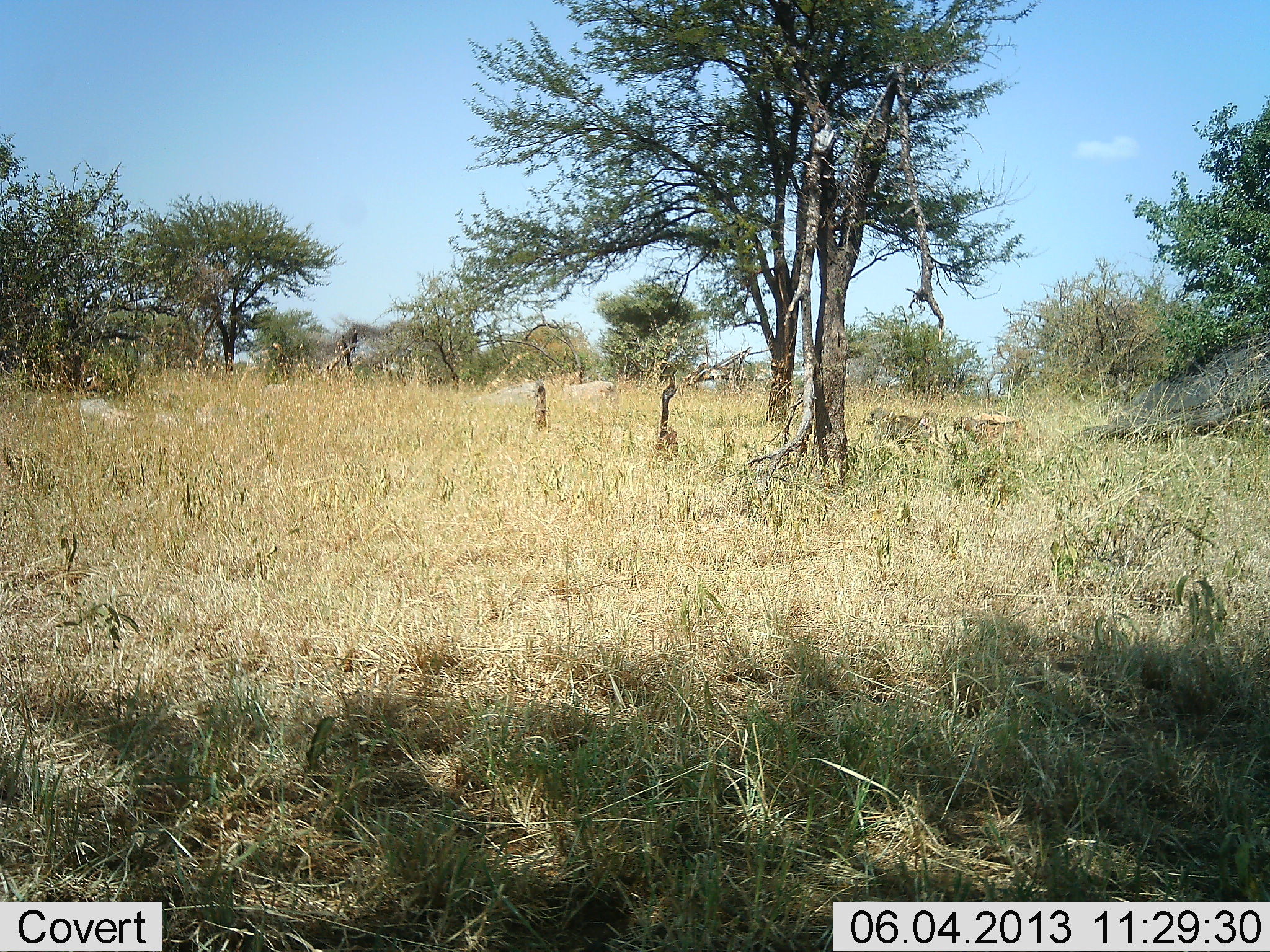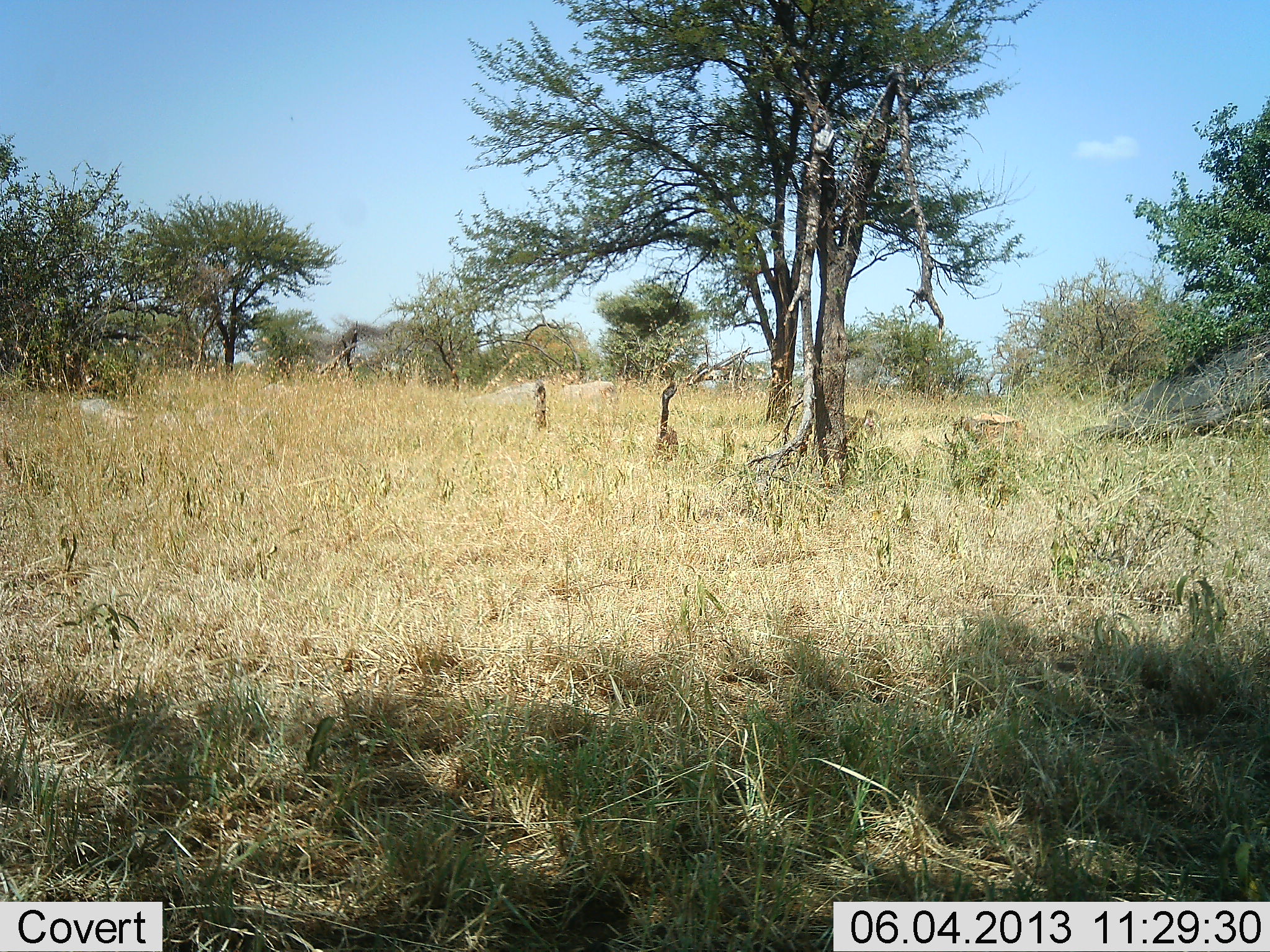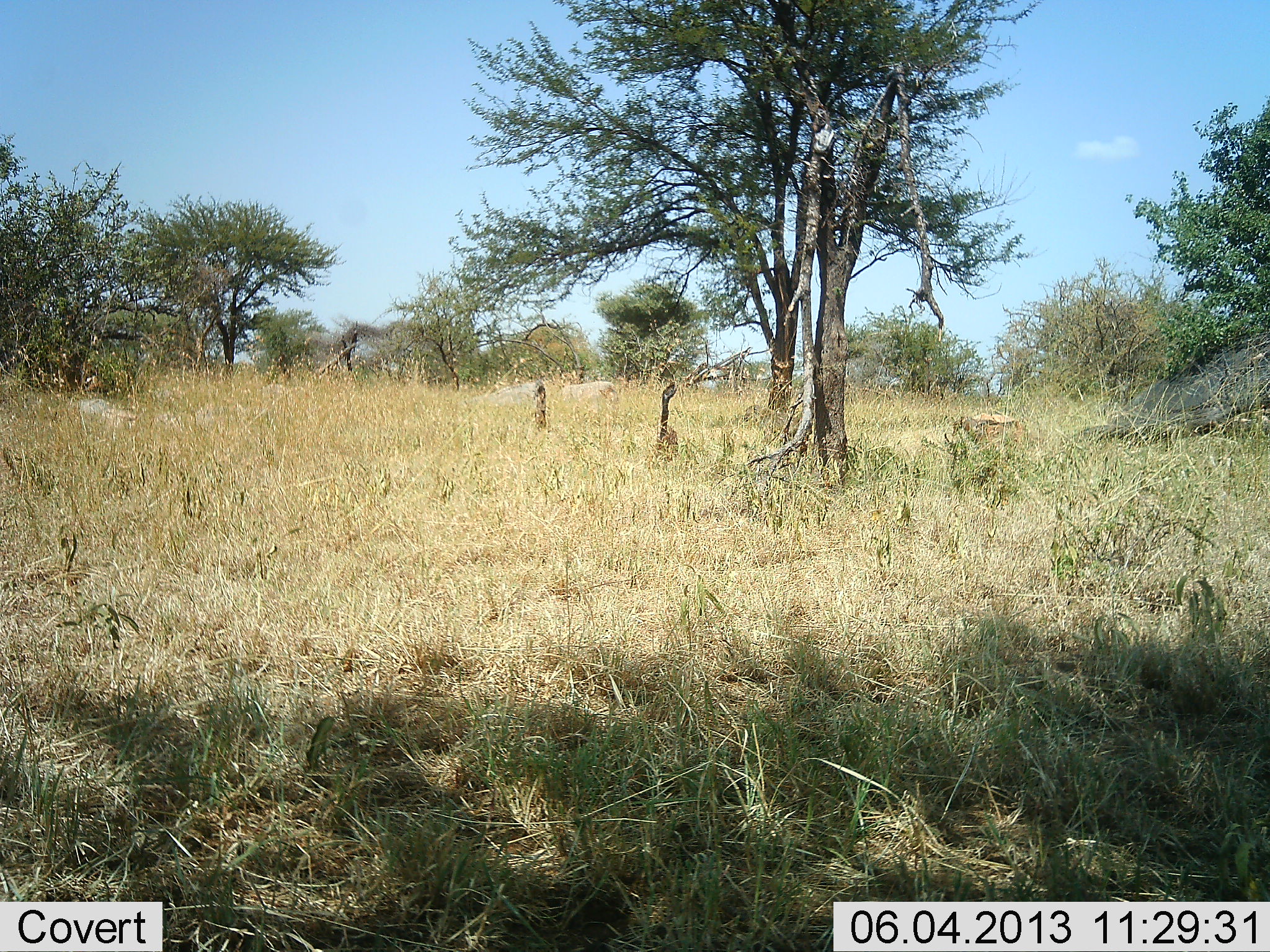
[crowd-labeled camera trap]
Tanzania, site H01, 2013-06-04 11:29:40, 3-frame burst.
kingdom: Animalia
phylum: Chordata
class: Mammalia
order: Primates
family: Cercopithecidae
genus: Papio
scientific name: Papio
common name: baboon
Baboon (Papio), count 1. Behavior (volunteer vote fractions): standing 0%, resting 0%, moving 100%, interacting 0%. Young present (vote fraction): 0%. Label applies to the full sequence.